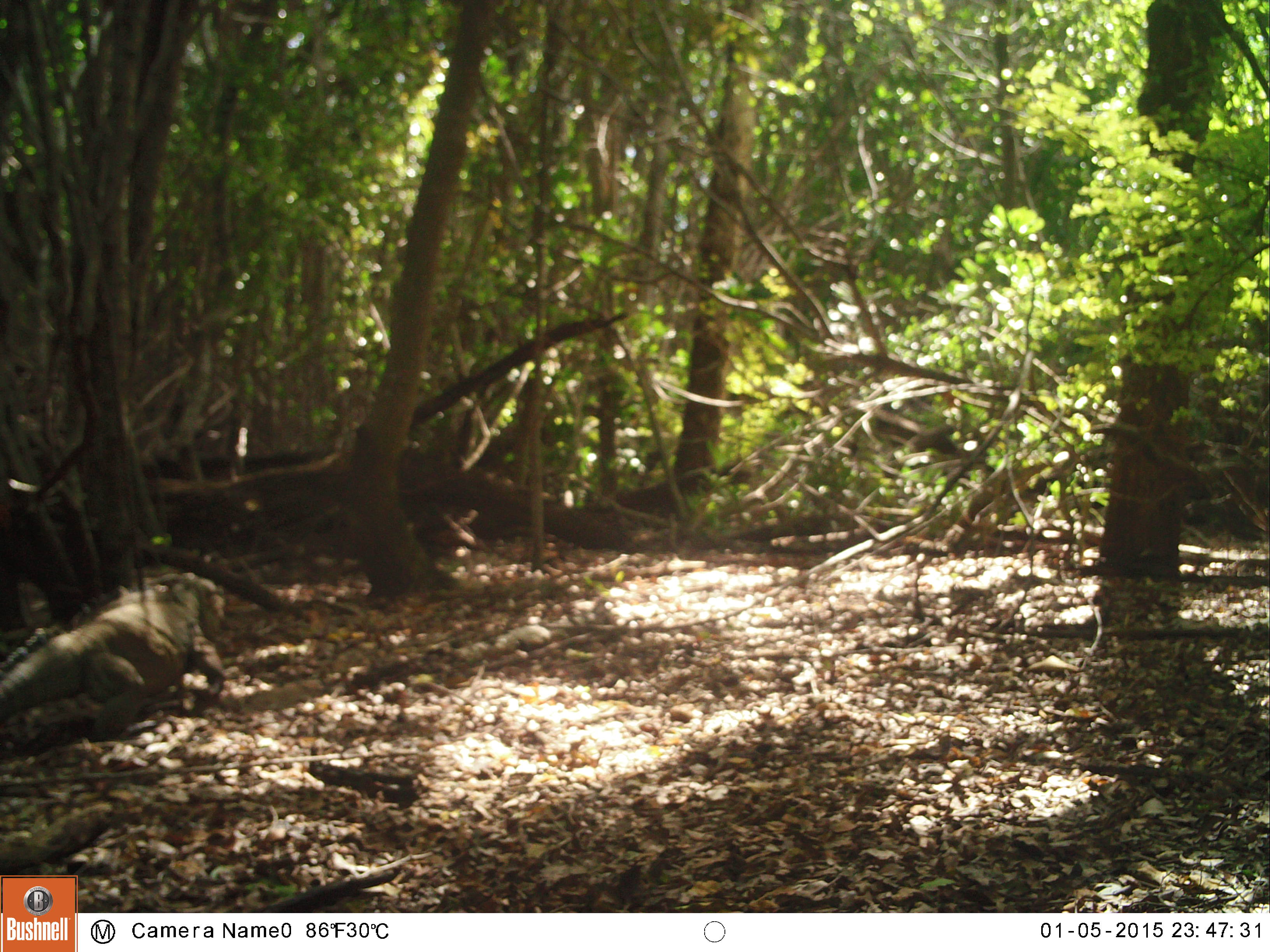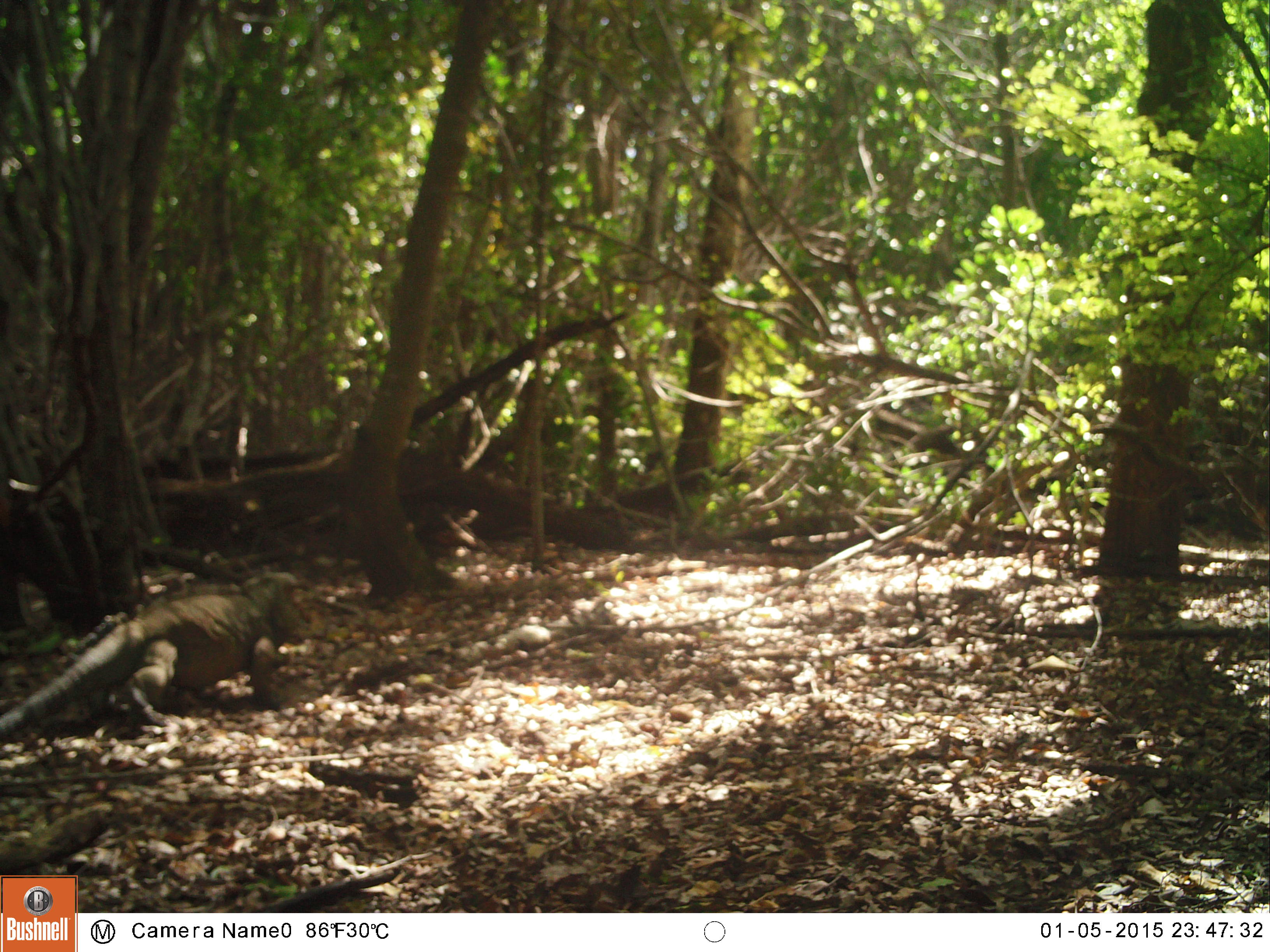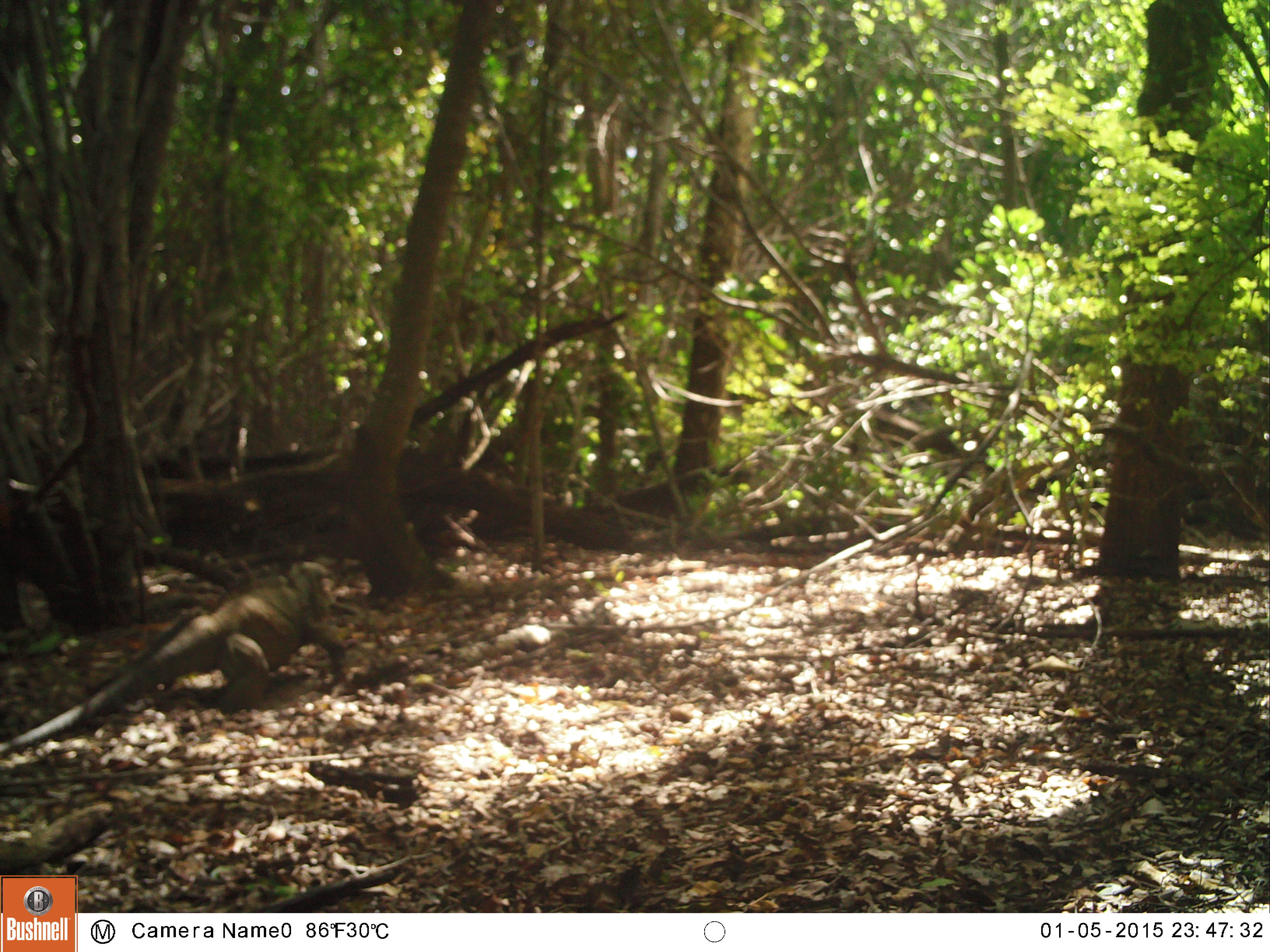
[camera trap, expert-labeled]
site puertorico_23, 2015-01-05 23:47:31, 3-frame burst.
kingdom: Animalia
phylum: Chordata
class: Reptilia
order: Squamata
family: Iguanidae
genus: Iguana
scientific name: Iguana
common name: typical iguanas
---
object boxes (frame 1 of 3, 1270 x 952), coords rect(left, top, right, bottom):
iguana: rect(0, 555, 240, 750)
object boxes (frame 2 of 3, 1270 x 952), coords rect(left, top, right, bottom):
iguana: rect(0, 570, 313, 742)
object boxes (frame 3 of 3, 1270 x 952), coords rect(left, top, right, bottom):
iguana: rect(0, 560, 348, 754)